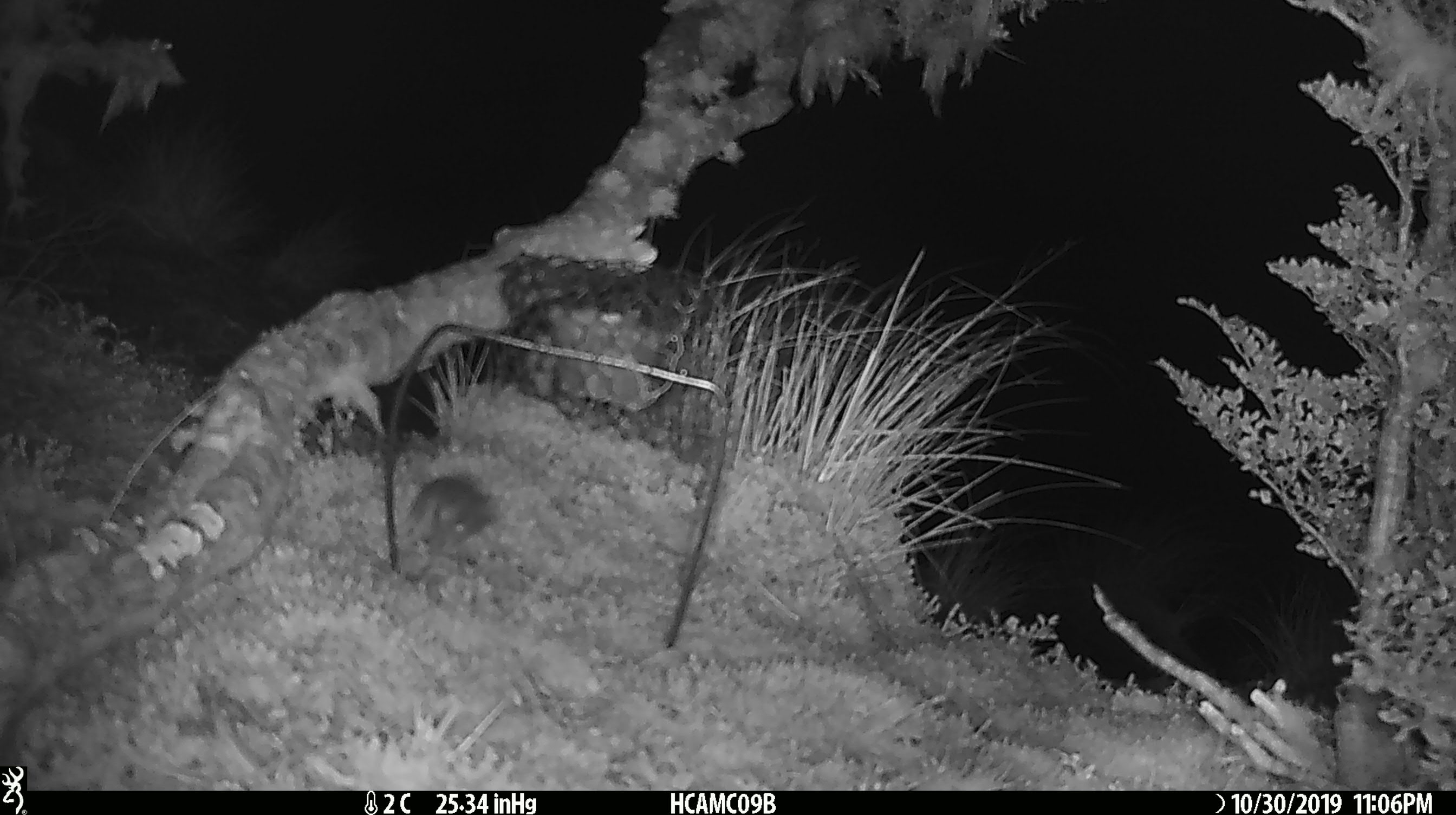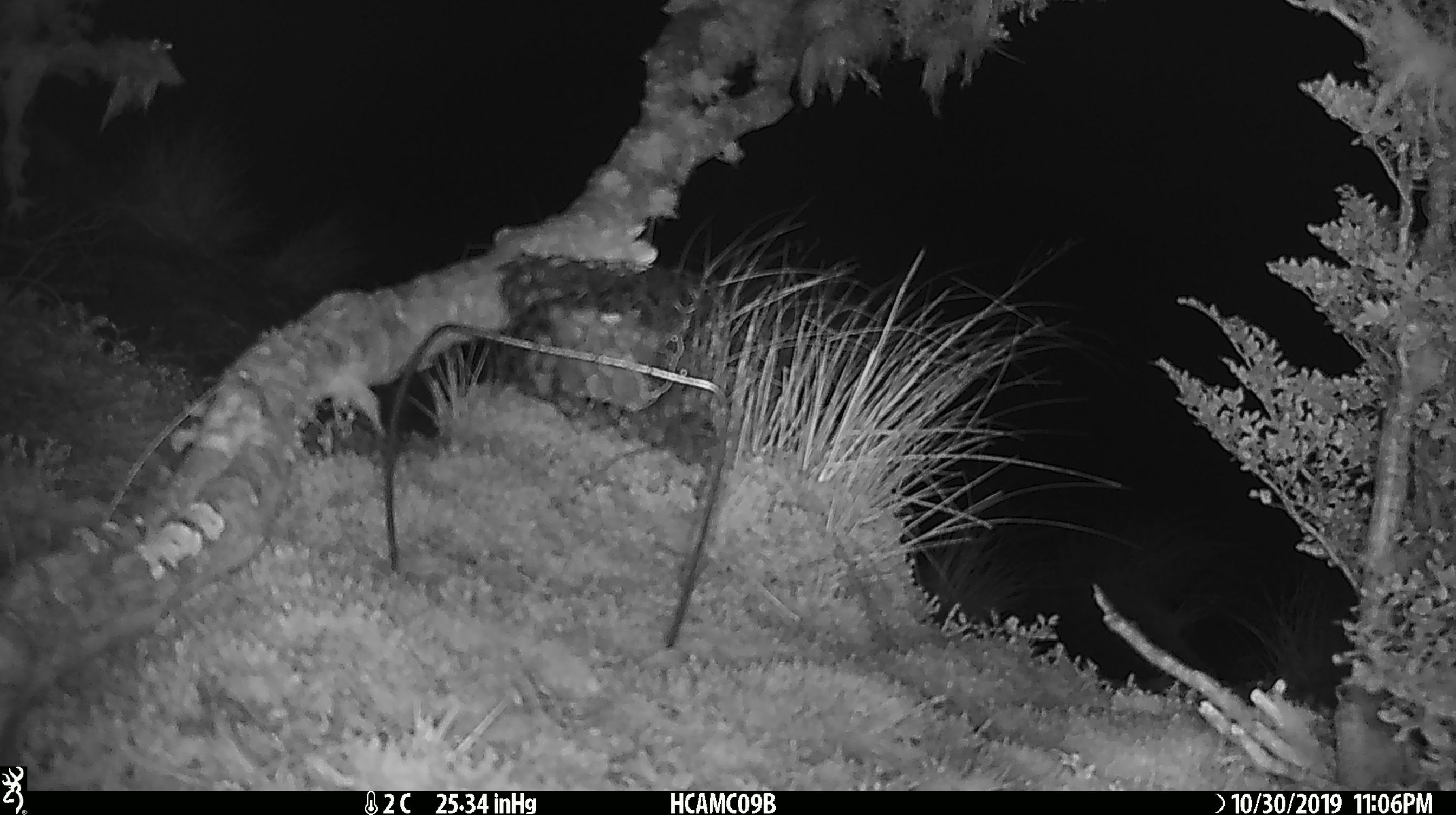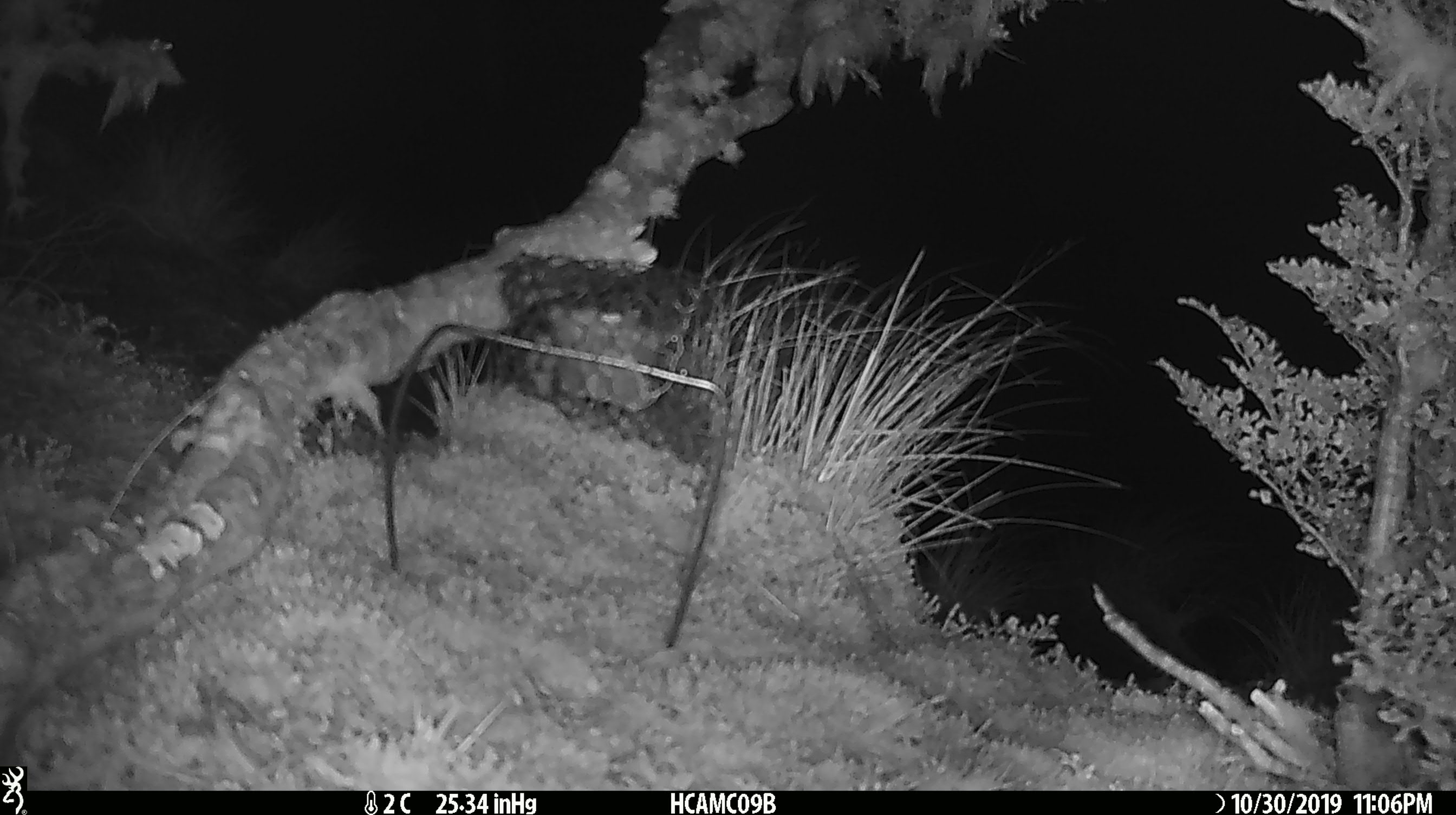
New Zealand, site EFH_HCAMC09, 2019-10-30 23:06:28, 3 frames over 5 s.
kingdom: Animalia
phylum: Chordata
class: Mammalia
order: Rodentia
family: Muridae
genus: Mus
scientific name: Mus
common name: mouse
Mouse (Mus).